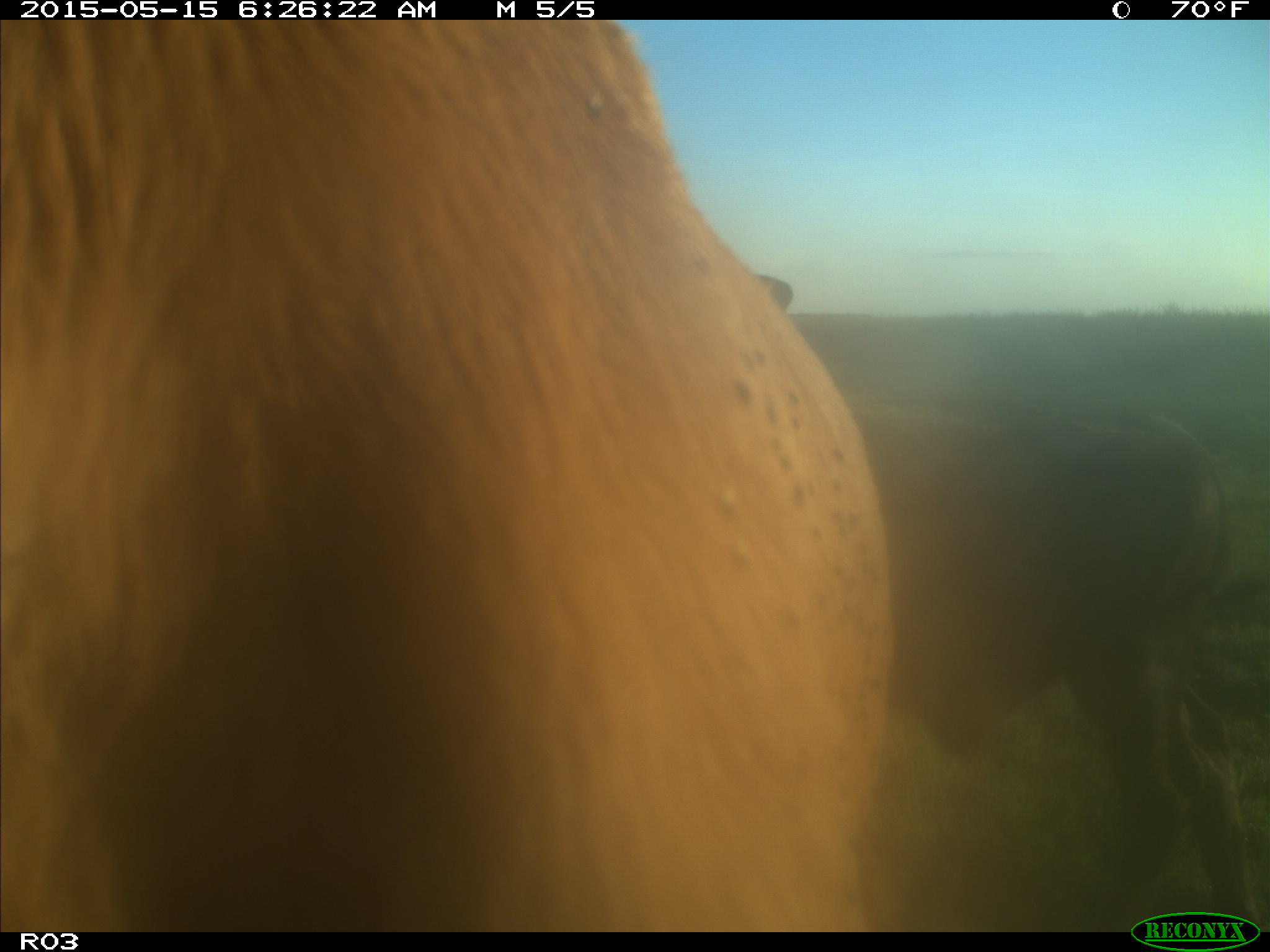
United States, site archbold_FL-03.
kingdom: Animalia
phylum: Chordata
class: Mammalia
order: Artiodactyla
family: Bovidae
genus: Bos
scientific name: Bos taurus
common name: domestic cow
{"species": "Bos taurus (domestic cow)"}